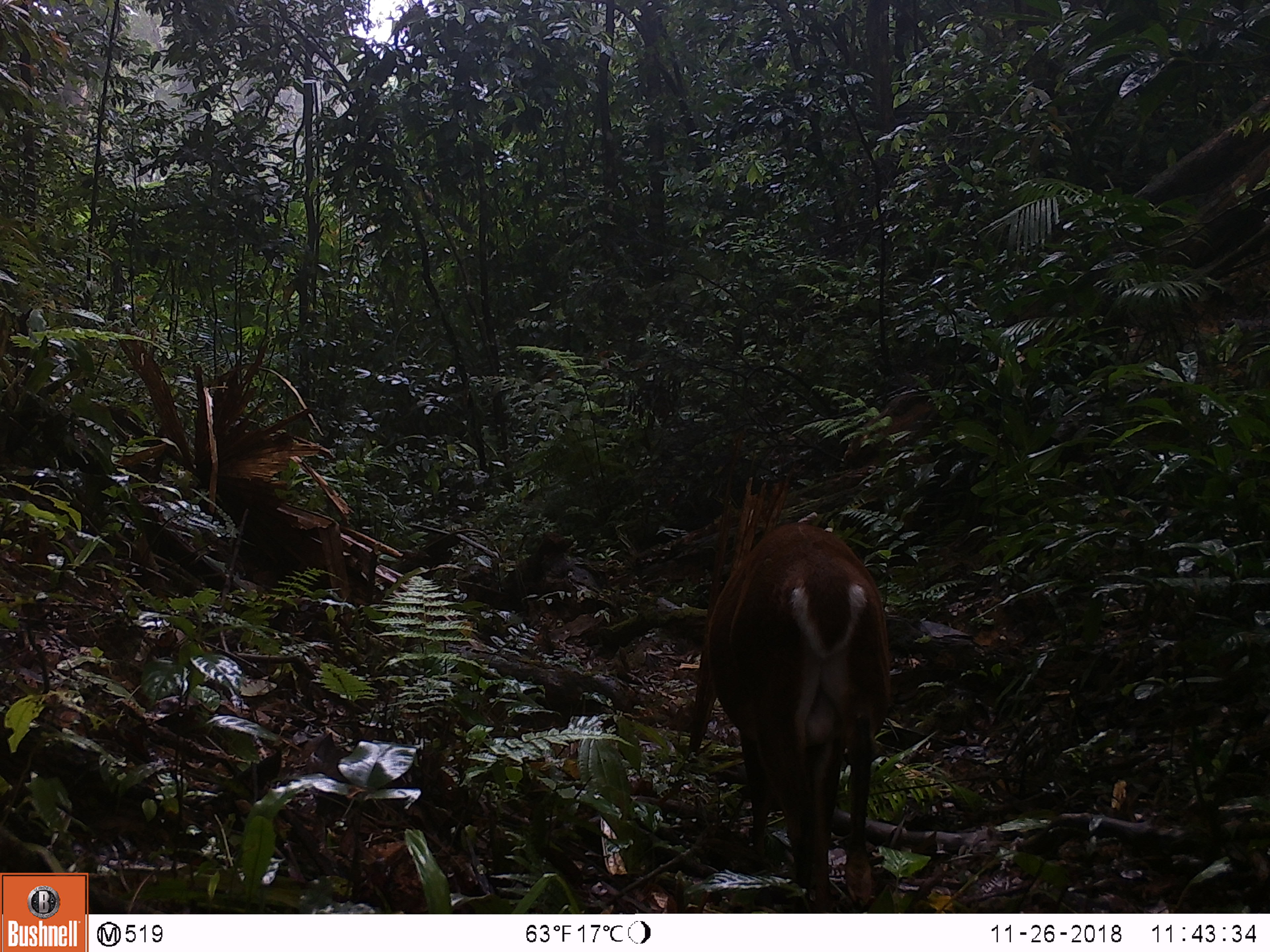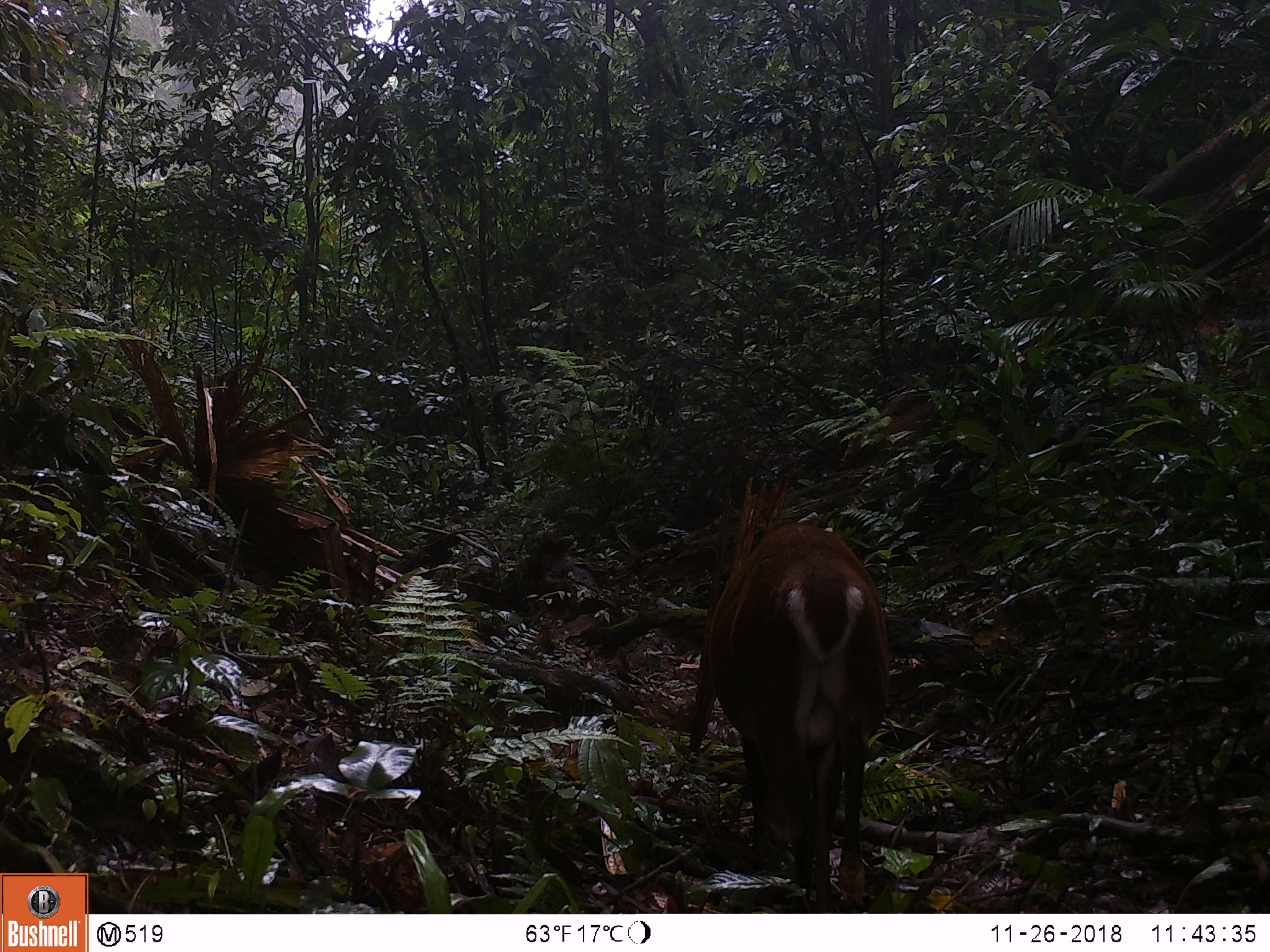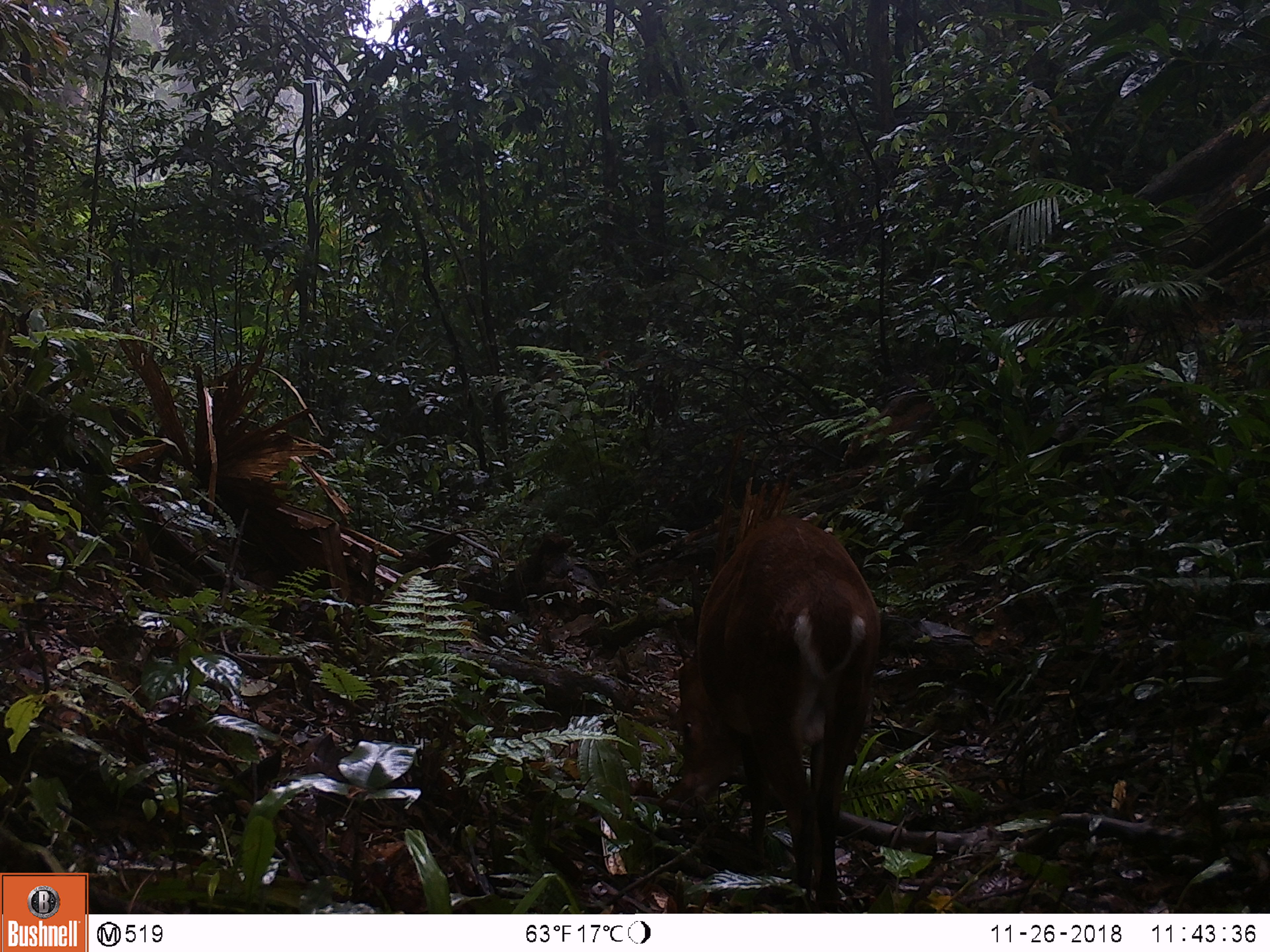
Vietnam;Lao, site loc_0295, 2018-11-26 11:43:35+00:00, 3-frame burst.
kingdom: Animalia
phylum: Chordata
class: Mammalia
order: Artiodactyla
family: Cervidae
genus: Muntiacus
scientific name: Muntiacus vuquangensis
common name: large-antlered muntjac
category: large antlered muntjac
Large antlered muntjac (large-antlered muntjac) (Muntiacus vuquangensis). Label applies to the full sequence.